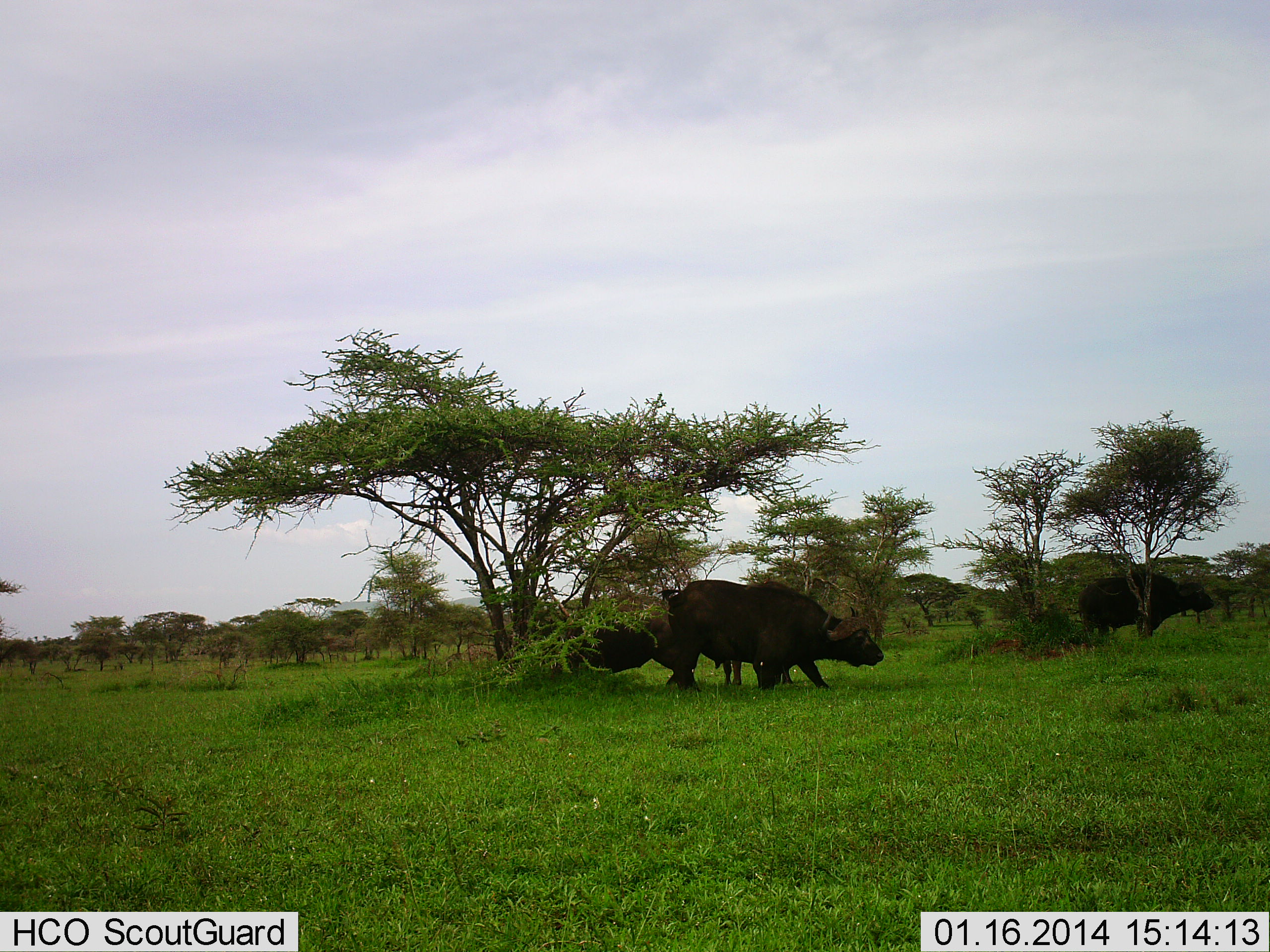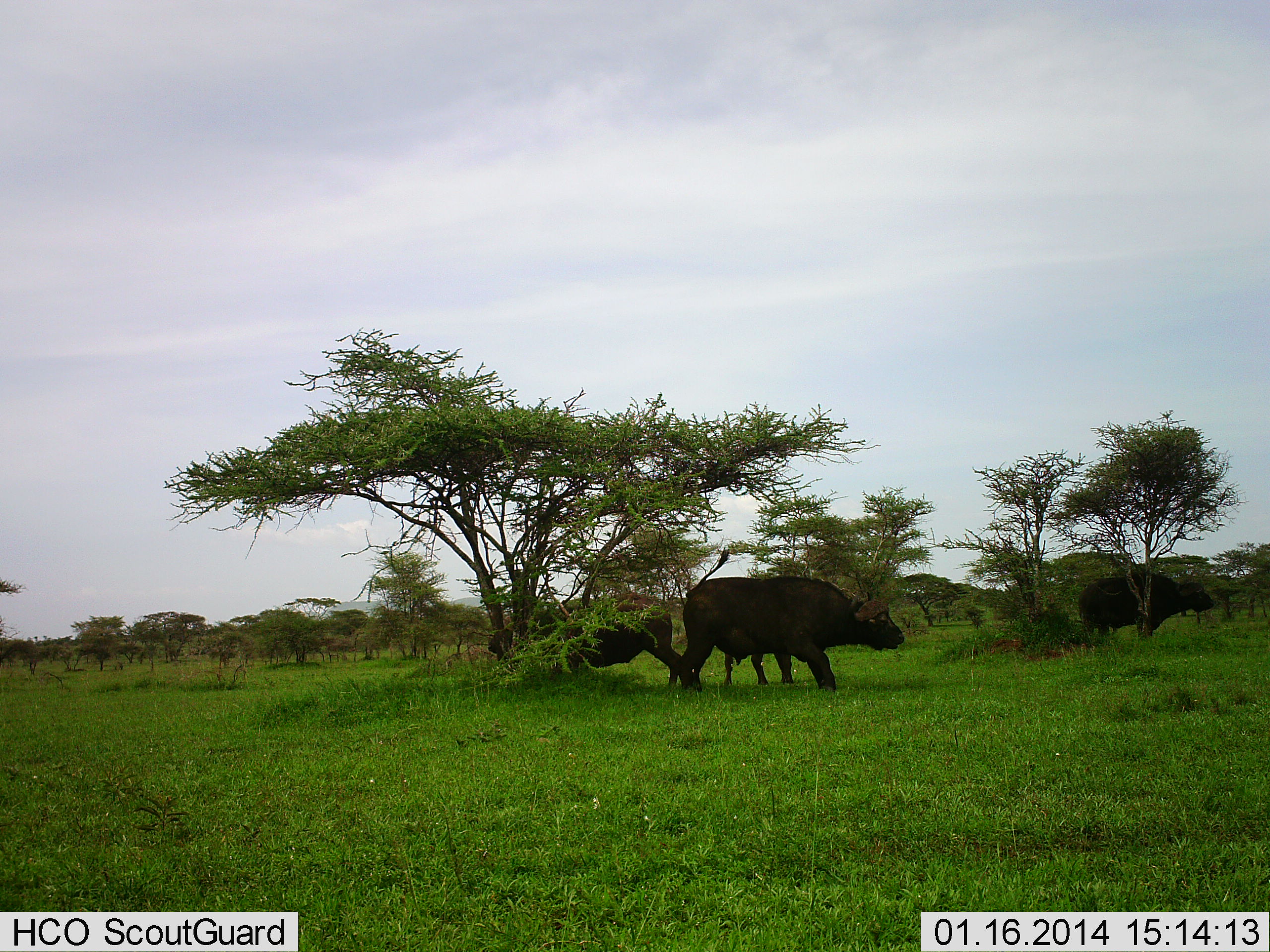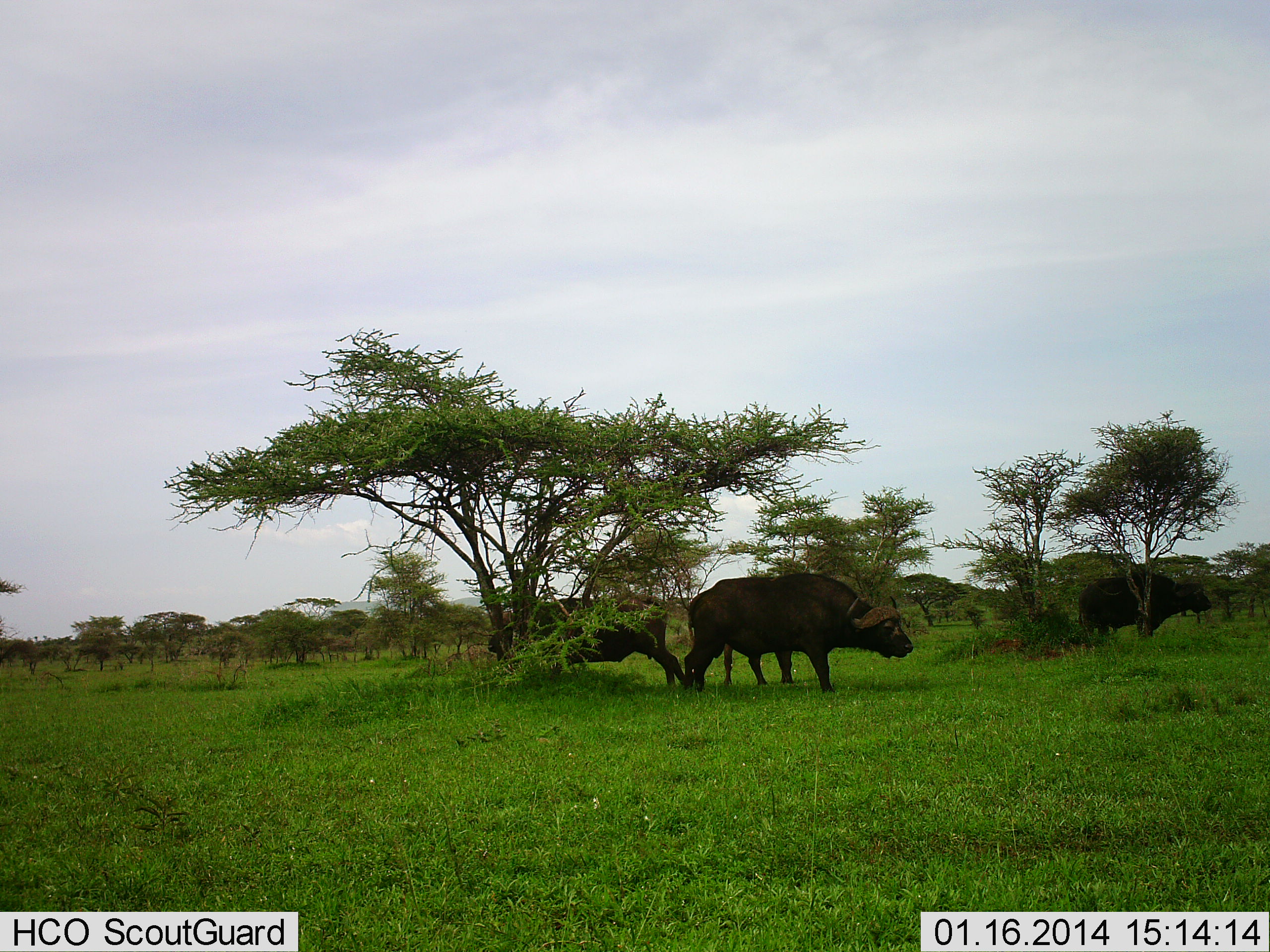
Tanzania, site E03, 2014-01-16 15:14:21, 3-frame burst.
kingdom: Animalia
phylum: Chordata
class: Mammalia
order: Artiodactyla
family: Bovidae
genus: Syncerus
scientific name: Syncerus caffer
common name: cape buffalo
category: buffalo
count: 4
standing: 80%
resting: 0%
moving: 40%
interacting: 10%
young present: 0%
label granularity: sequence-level